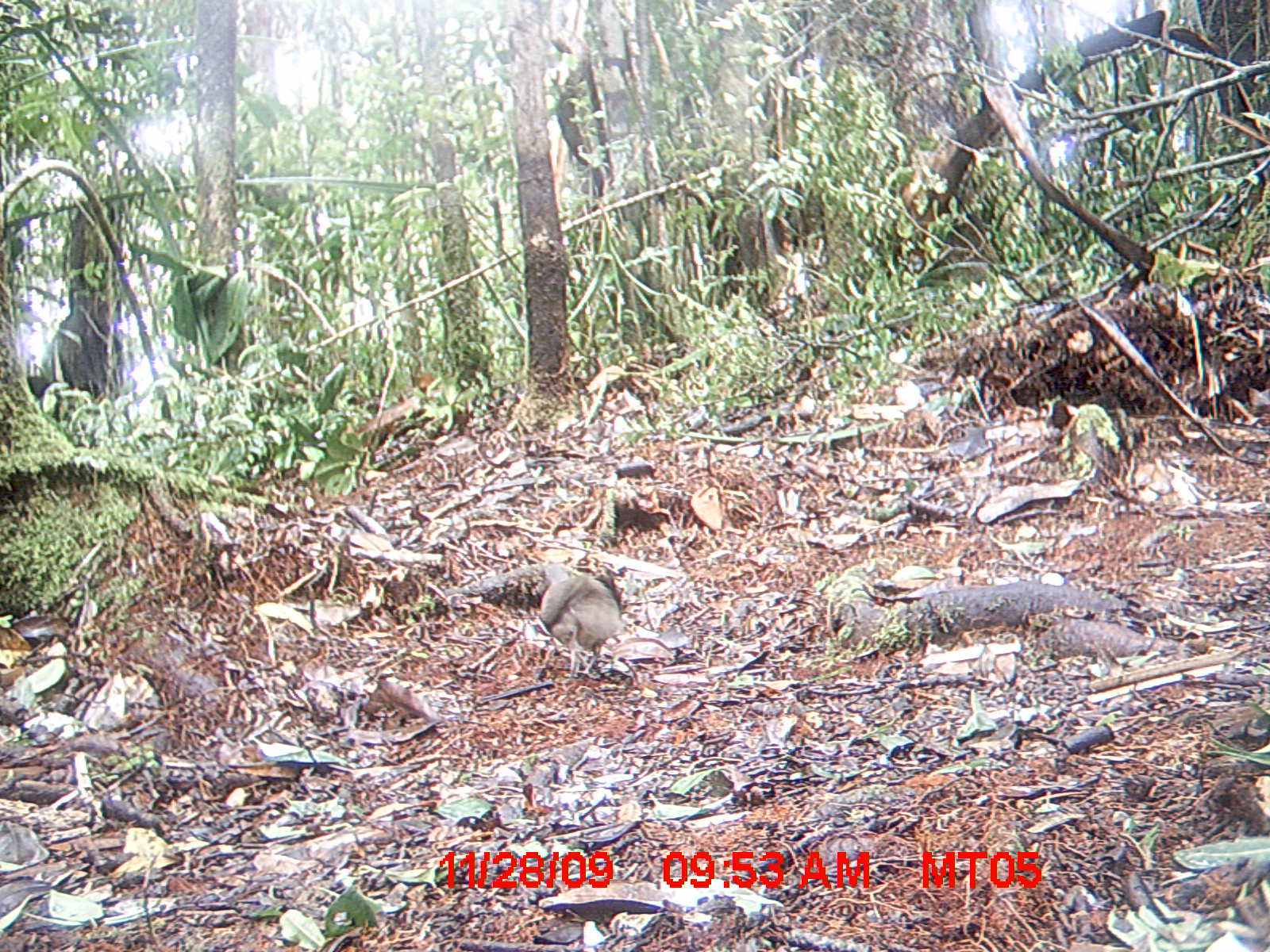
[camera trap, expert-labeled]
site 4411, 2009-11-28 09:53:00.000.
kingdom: Animalia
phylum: Chordata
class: Aves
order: Columbiformes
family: Columbidae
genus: Streptopelia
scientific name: Streptopelia picturata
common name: malagasy turtle dove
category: nesoenas picturata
Nesoenas picturata (malagasy turtle dove) (Streptopelia picturata), count 1.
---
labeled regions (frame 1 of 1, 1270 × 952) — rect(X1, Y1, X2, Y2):
nesoenas picturata: rect(540, 575, 623, 680)